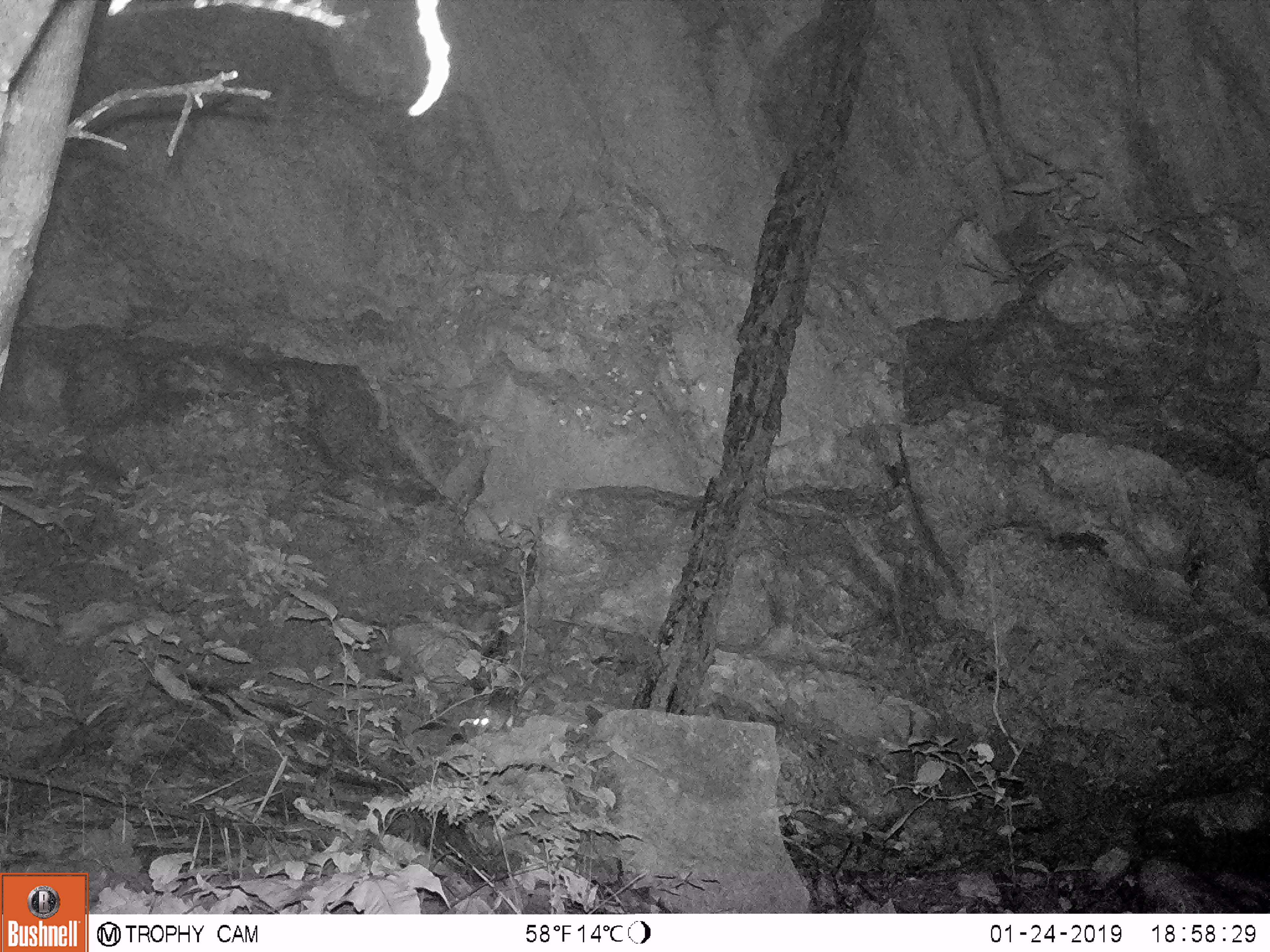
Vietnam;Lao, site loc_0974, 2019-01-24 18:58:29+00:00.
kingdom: Animalia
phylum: Chordata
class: Mammalia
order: Rodentia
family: Muridae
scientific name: Muridae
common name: old-world mice and rats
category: unidentified murid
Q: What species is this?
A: Unidentified murid (old-world mice and rats) (Muridae).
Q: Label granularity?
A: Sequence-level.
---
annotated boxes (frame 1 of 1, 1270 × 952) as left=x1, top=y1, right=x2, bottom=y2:
unidentified murid: left=473, top=672, right=538, bottom=736